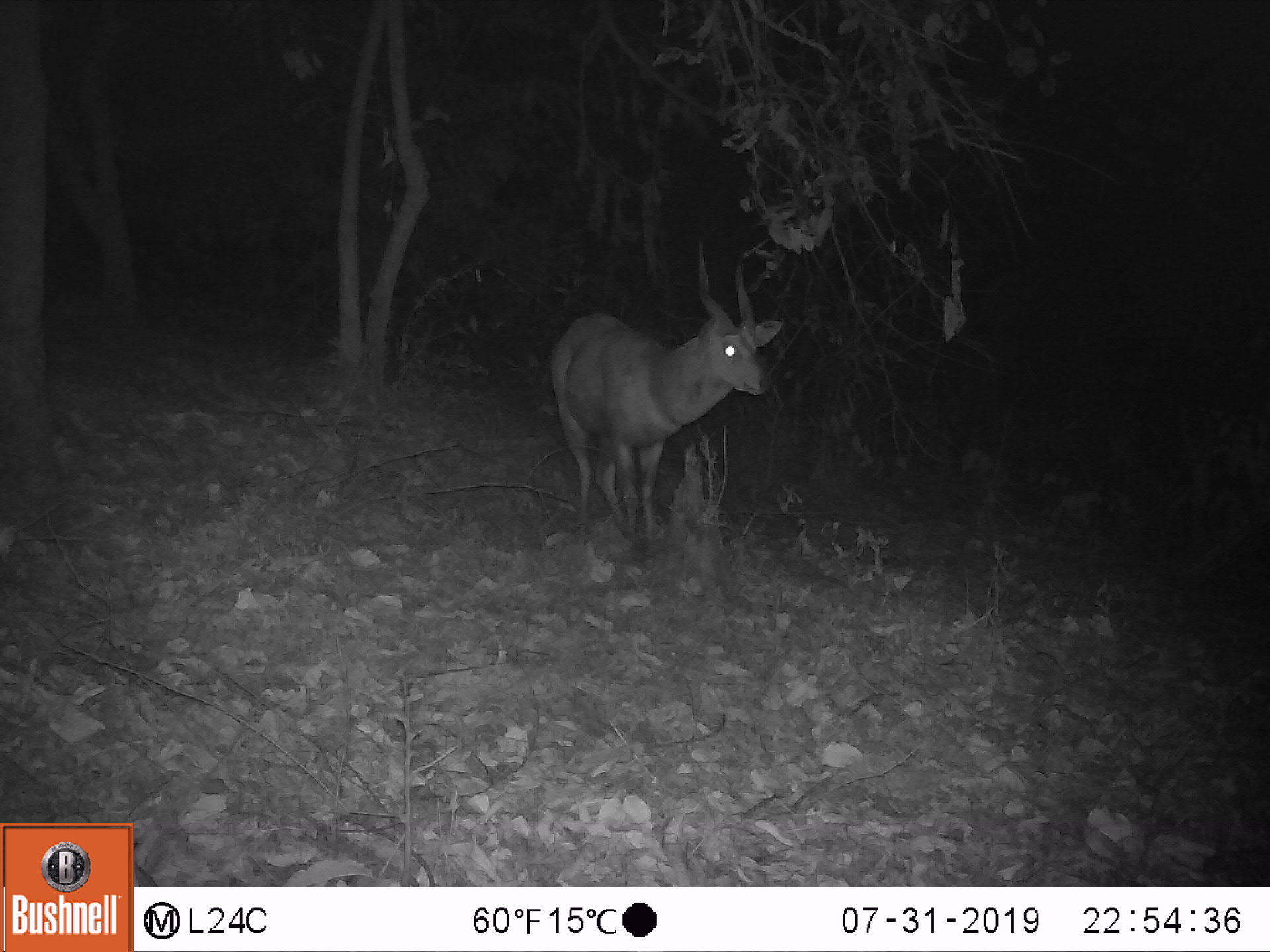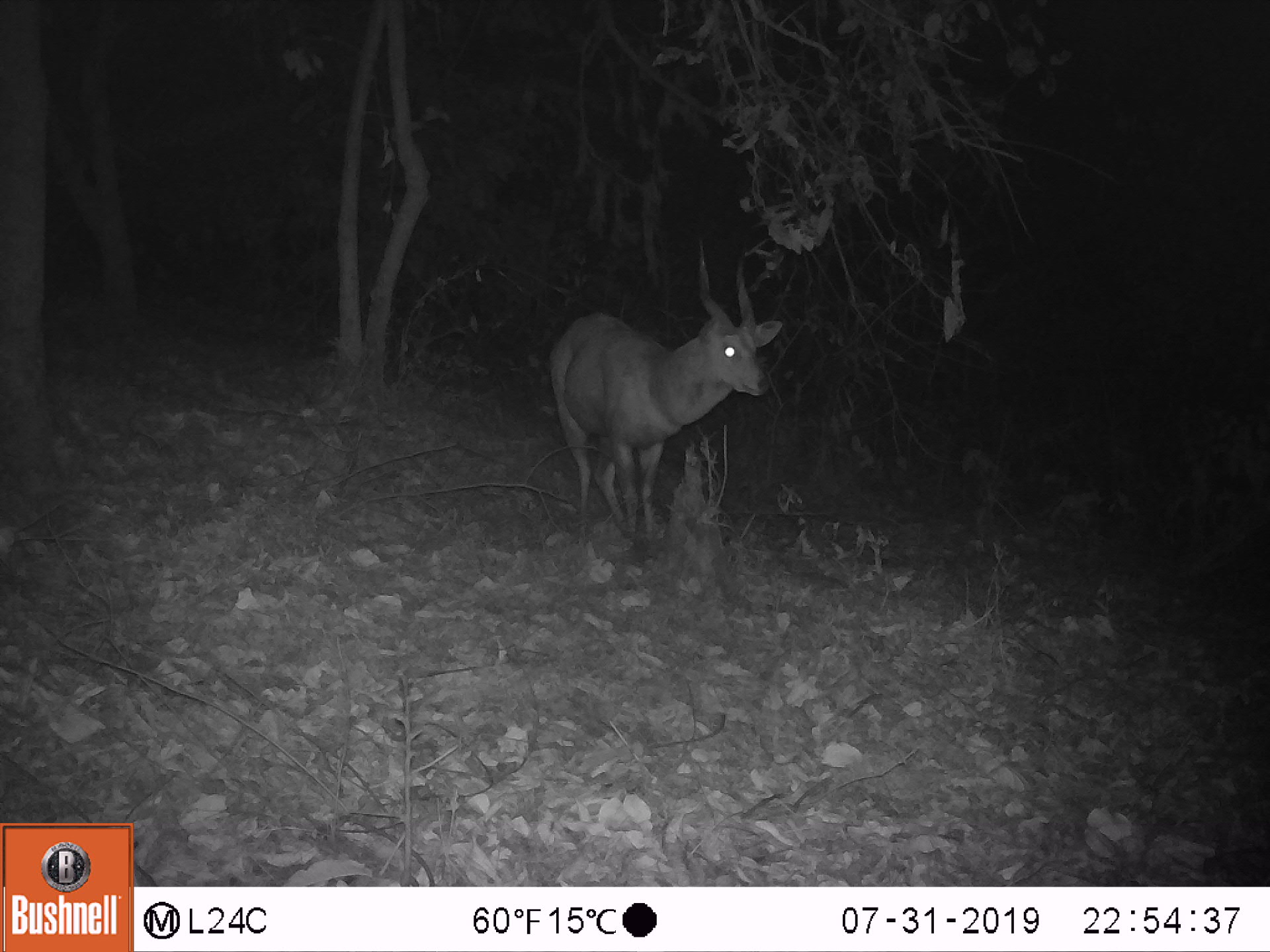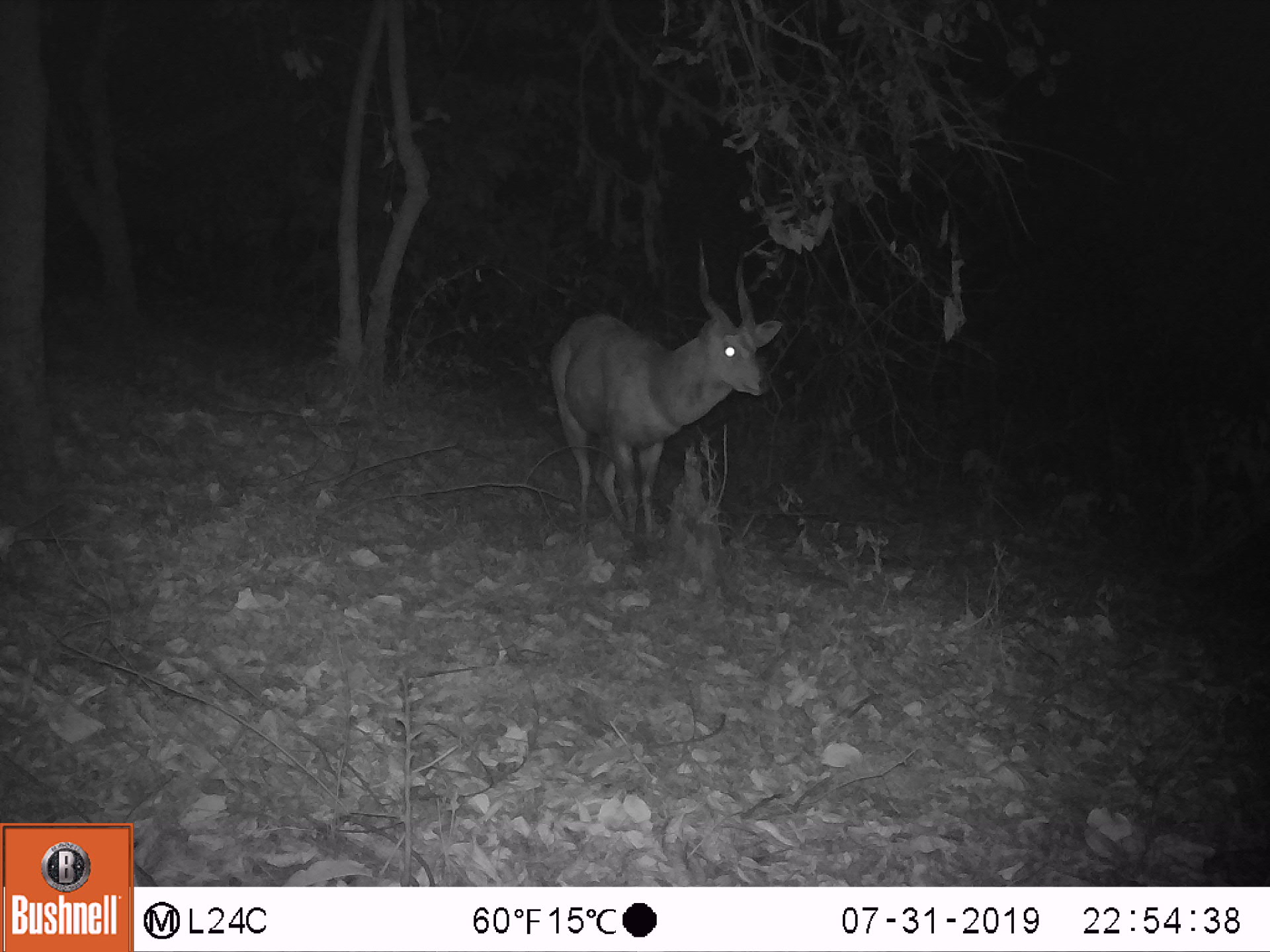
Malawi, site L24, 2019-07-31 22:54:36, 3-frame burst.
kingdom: Animalia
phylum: Chordata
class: Mammalia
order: Artiodactyla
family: Bovidae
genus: Tragelaphus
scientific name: Tragelaphus sylvaticus sylvaticus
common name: cape bushbuck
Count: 1.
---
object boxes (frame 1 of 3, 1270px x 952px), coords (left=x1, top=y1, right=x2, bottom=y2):
cape bushbuck: (left=545, top=247, right=784, bottom=538)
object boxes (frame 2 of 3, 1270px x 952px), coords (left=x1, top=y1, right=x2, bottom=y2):
cape bushbuck: (left=541, top=235, right=784, bottom=555)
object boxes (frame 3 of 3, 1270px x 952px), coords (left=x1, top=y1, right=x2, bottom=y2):
cape bushbuck: (left=546, top=238, right=783, bottom=538)